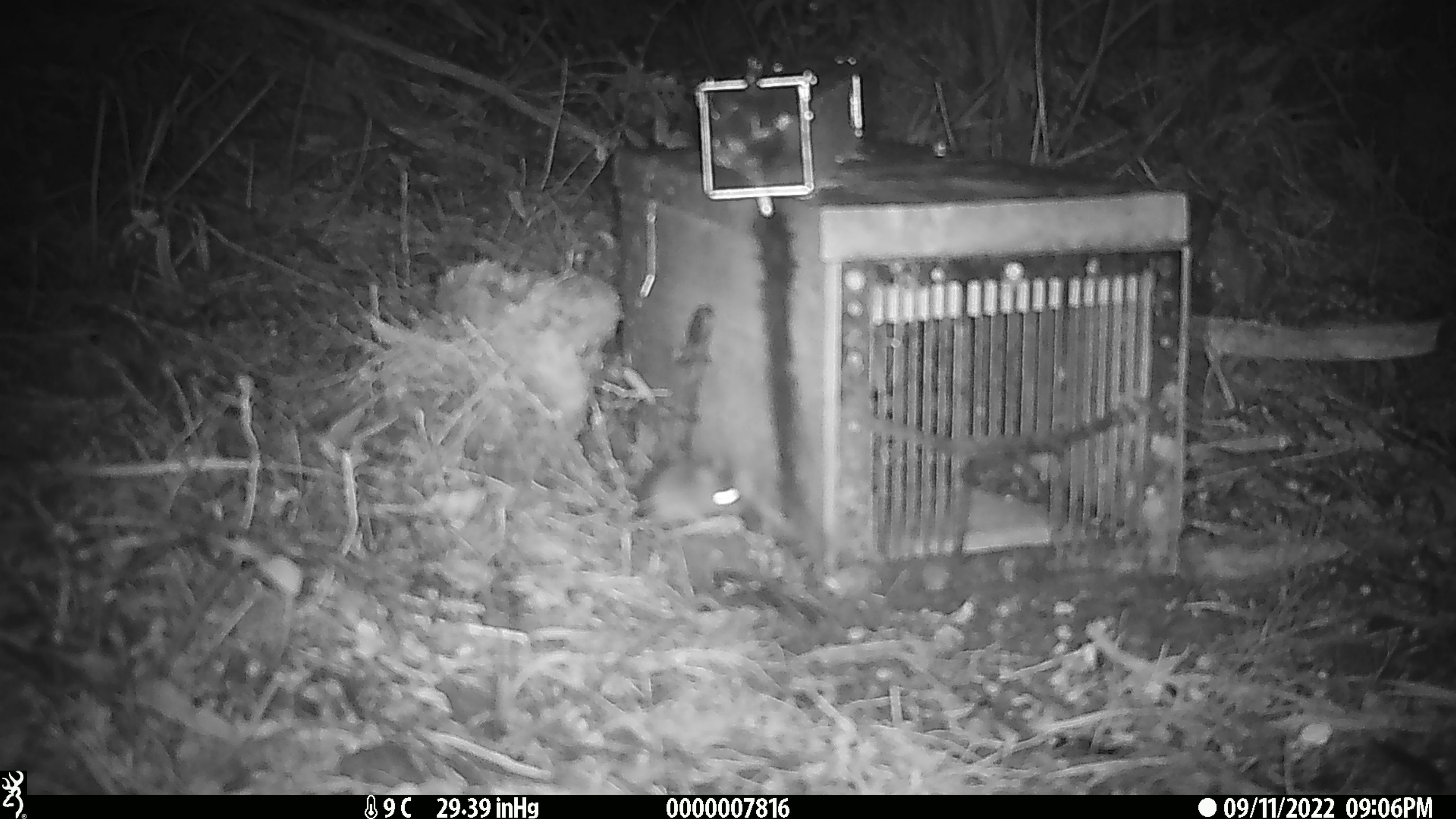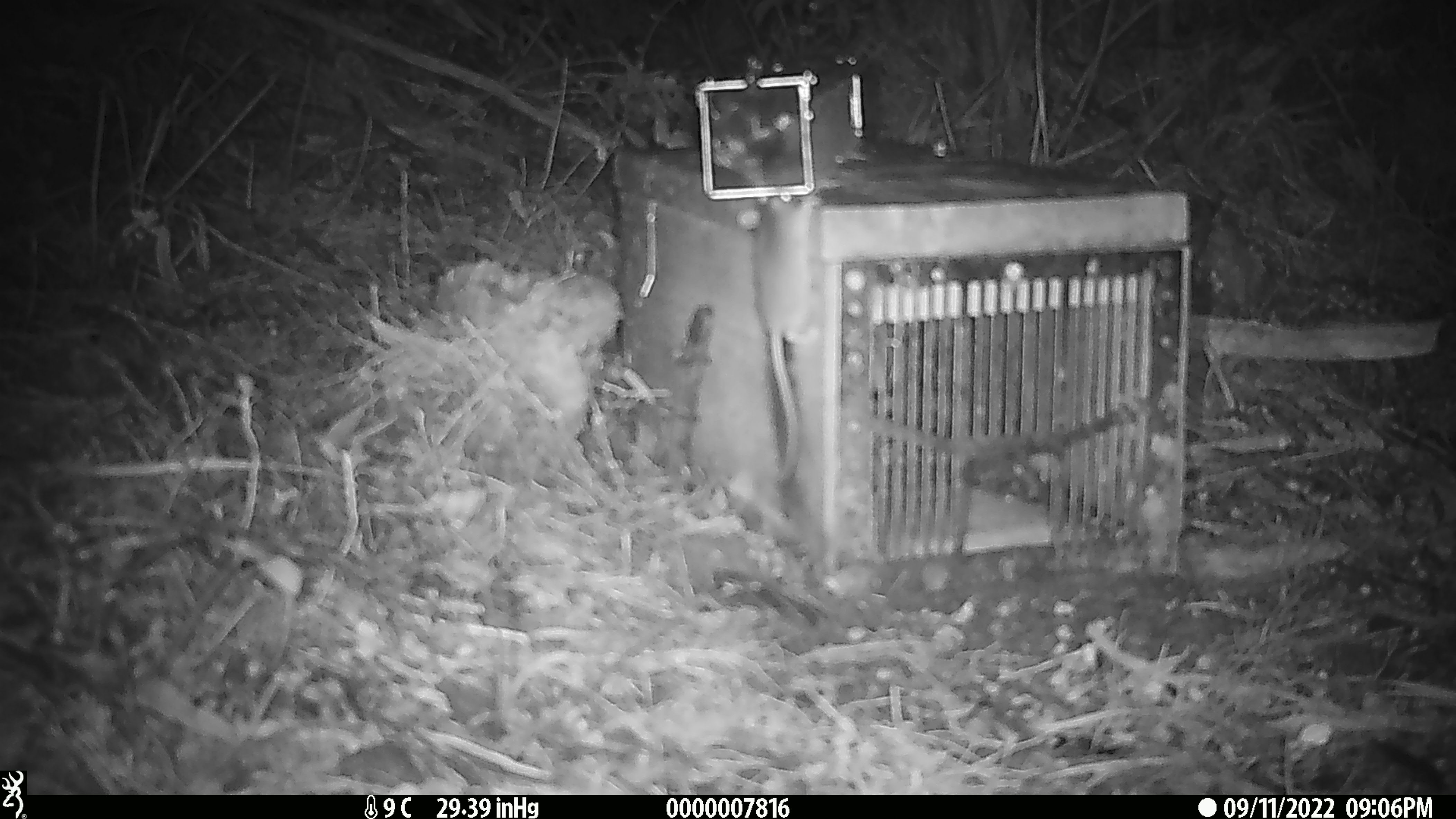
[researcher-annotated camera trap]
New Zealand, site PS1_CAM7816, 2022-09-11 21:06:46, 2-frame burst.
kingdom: Animalia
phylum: Chordata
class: Mammalia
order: Rodentia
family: Muridae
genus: Mus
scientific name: Mus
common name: mouse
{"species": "mouse (Mus)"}